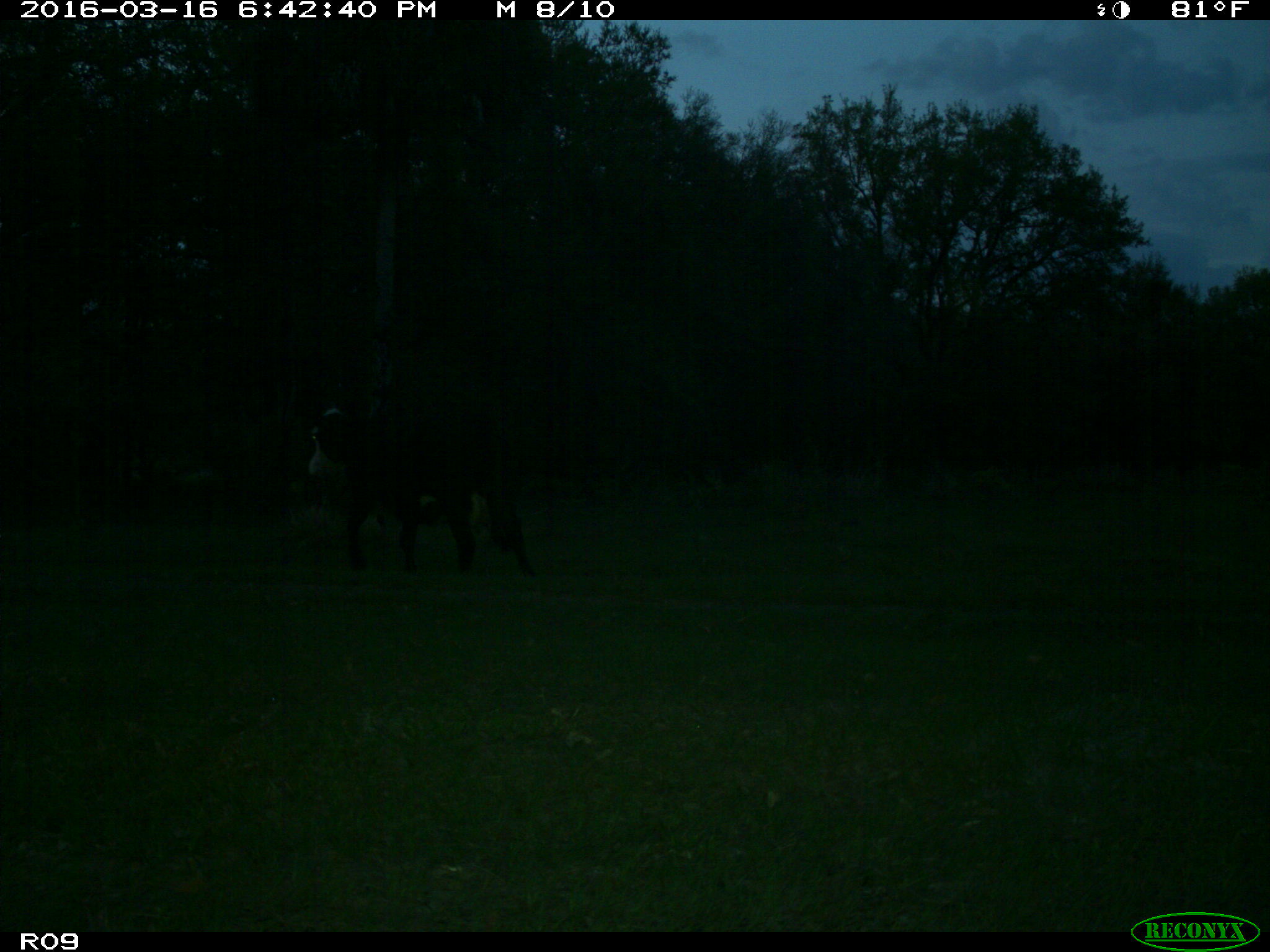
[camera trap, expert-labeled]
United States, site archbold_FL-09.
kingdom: Animalia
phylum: Chordata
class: Mammalia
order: Artiodactyla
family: Bovidae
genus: Bos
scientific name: Bos taurus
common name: domestic cow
Bos taurus (domestic cow).